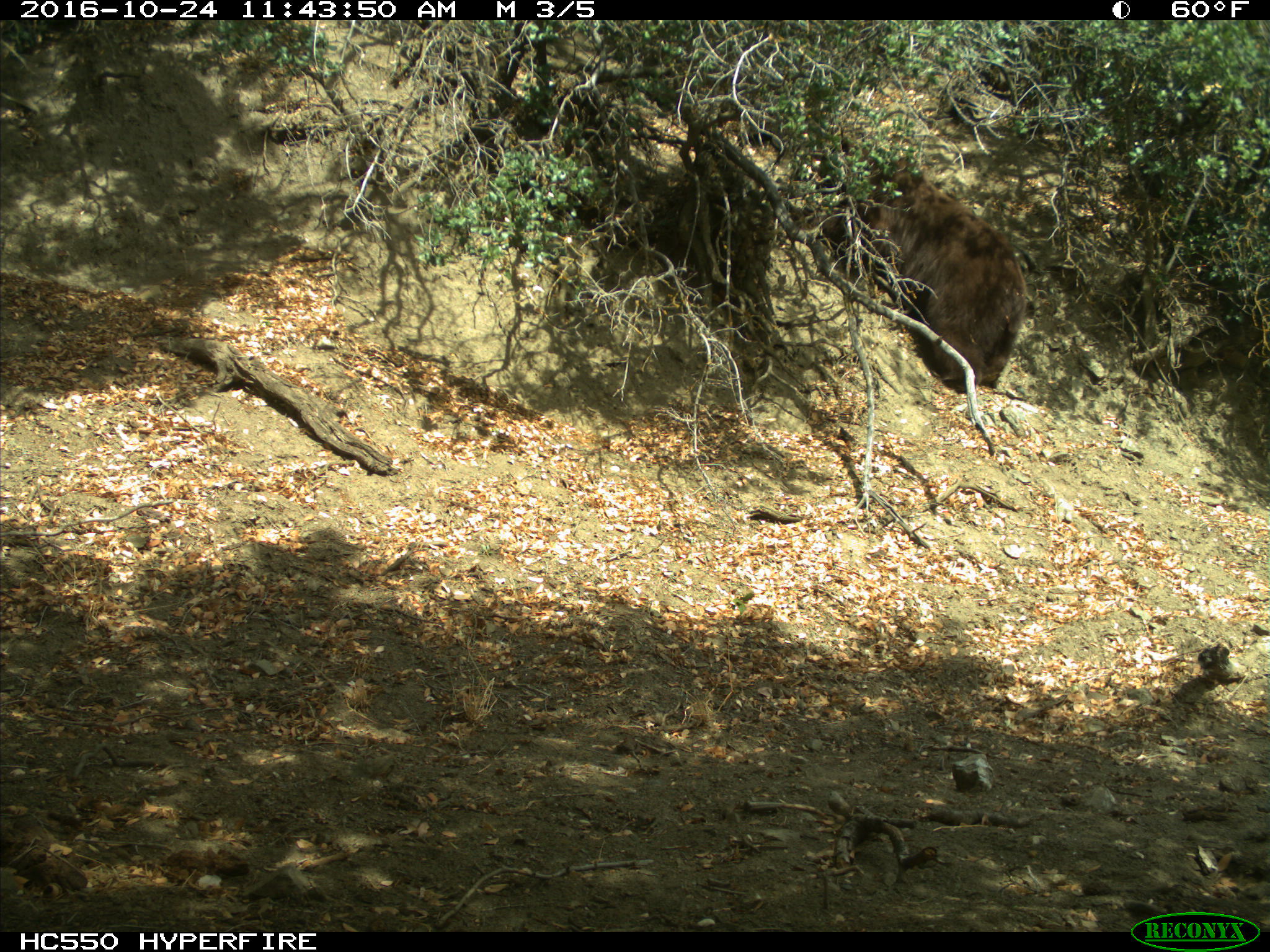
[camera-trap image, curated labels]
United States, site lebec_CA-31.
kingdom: Animalia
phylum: Chordata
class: Mammalia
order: Carnivora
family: Ursidae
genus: Ursus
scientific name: Ursus americanus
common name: american black bear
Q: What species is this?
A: Ursus americanus (american black bear).